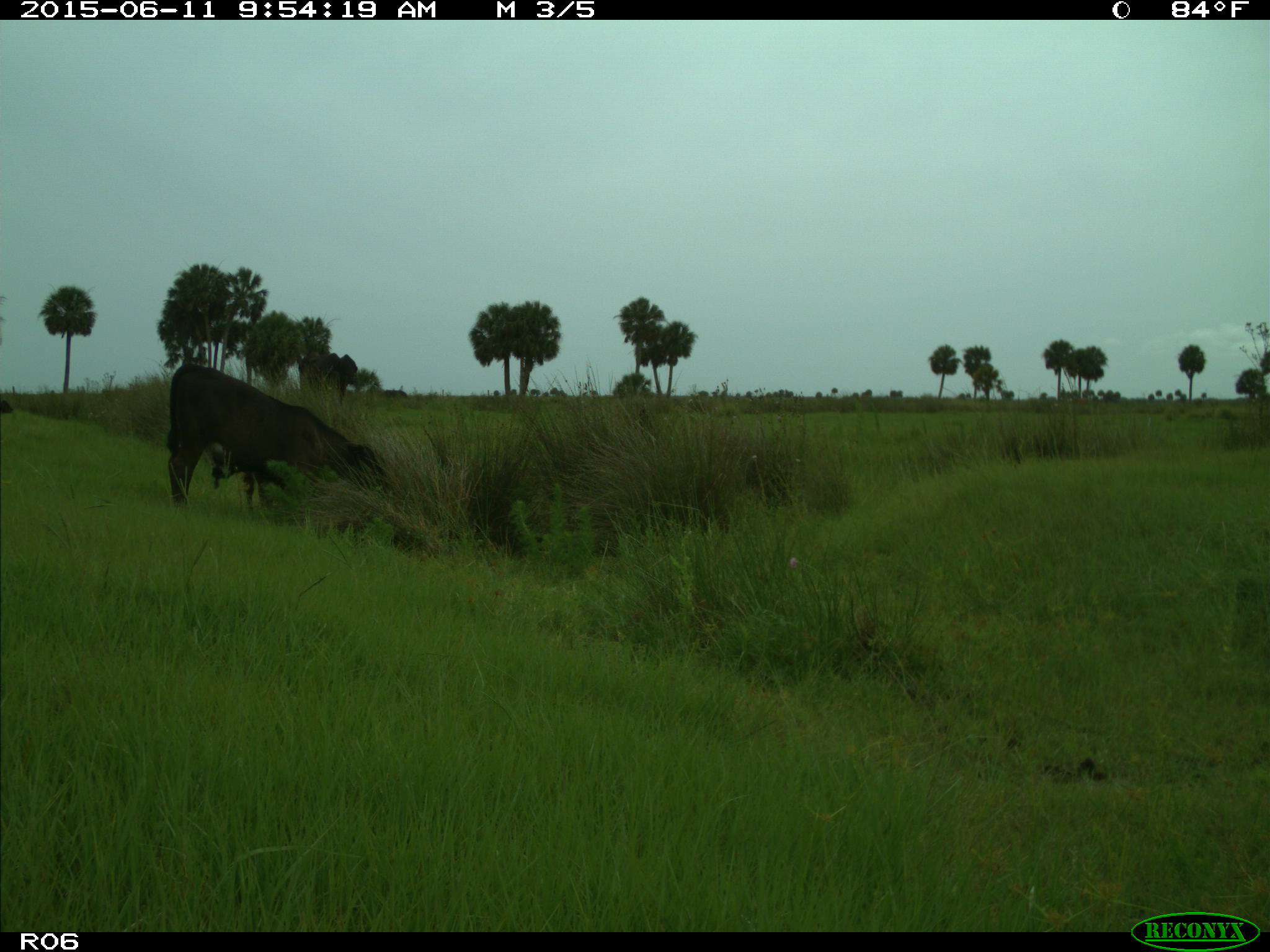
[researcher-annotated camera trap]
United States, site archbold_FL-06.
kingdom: Animalia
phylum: Chordata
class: Mammalia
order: Artiodactyla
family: Bovidae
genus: Bos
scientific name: Bos taurus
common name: domestic cow